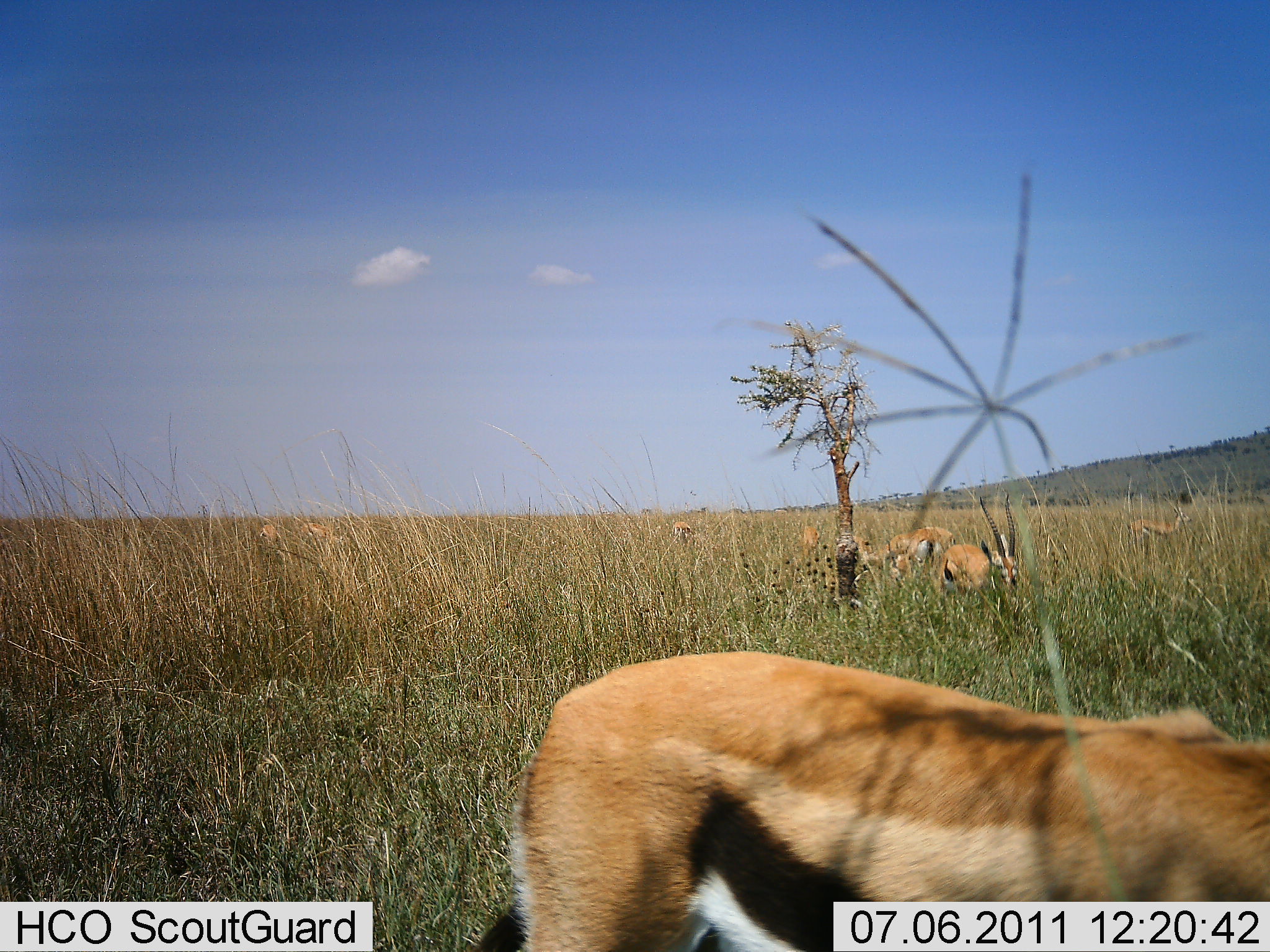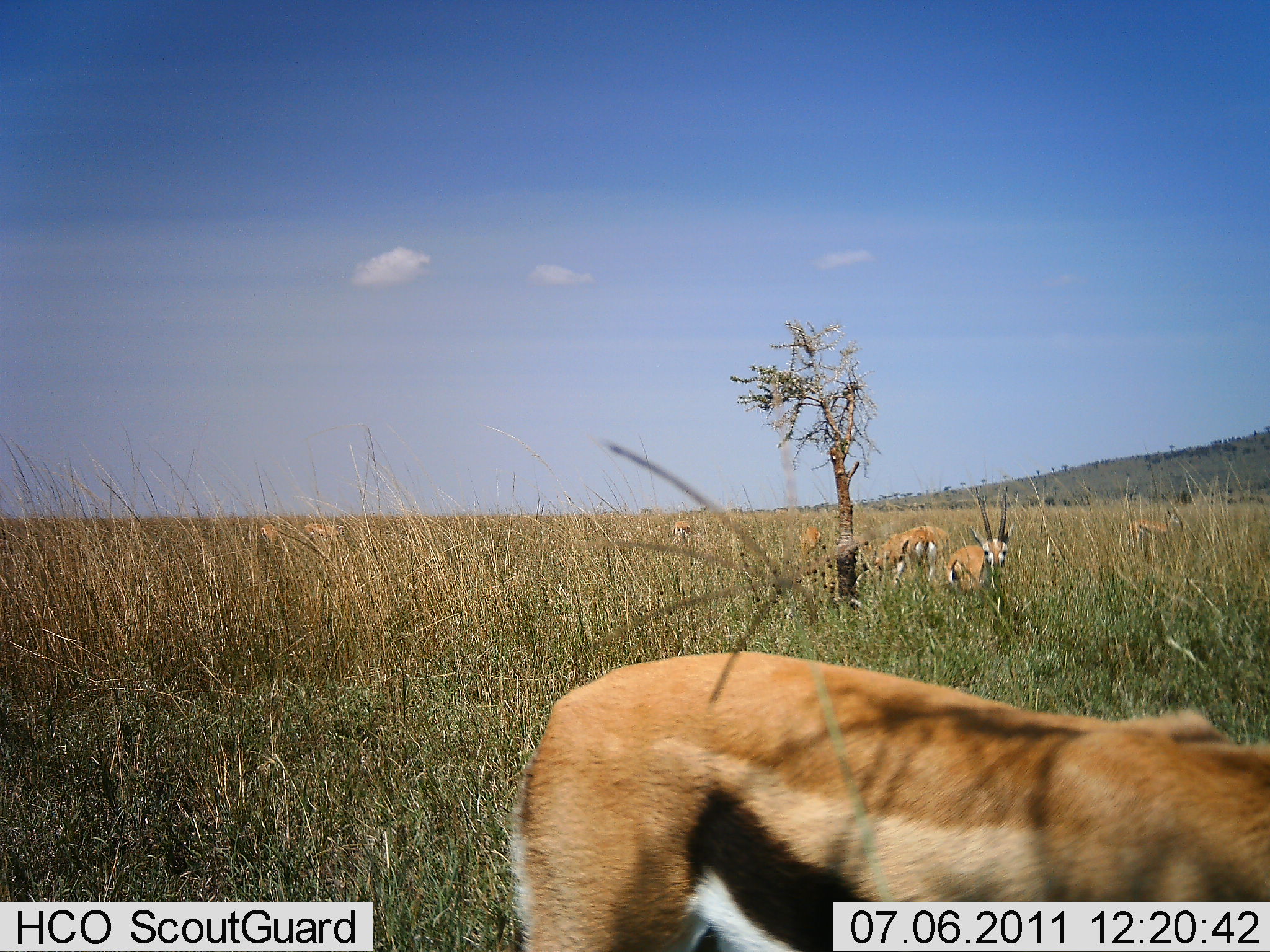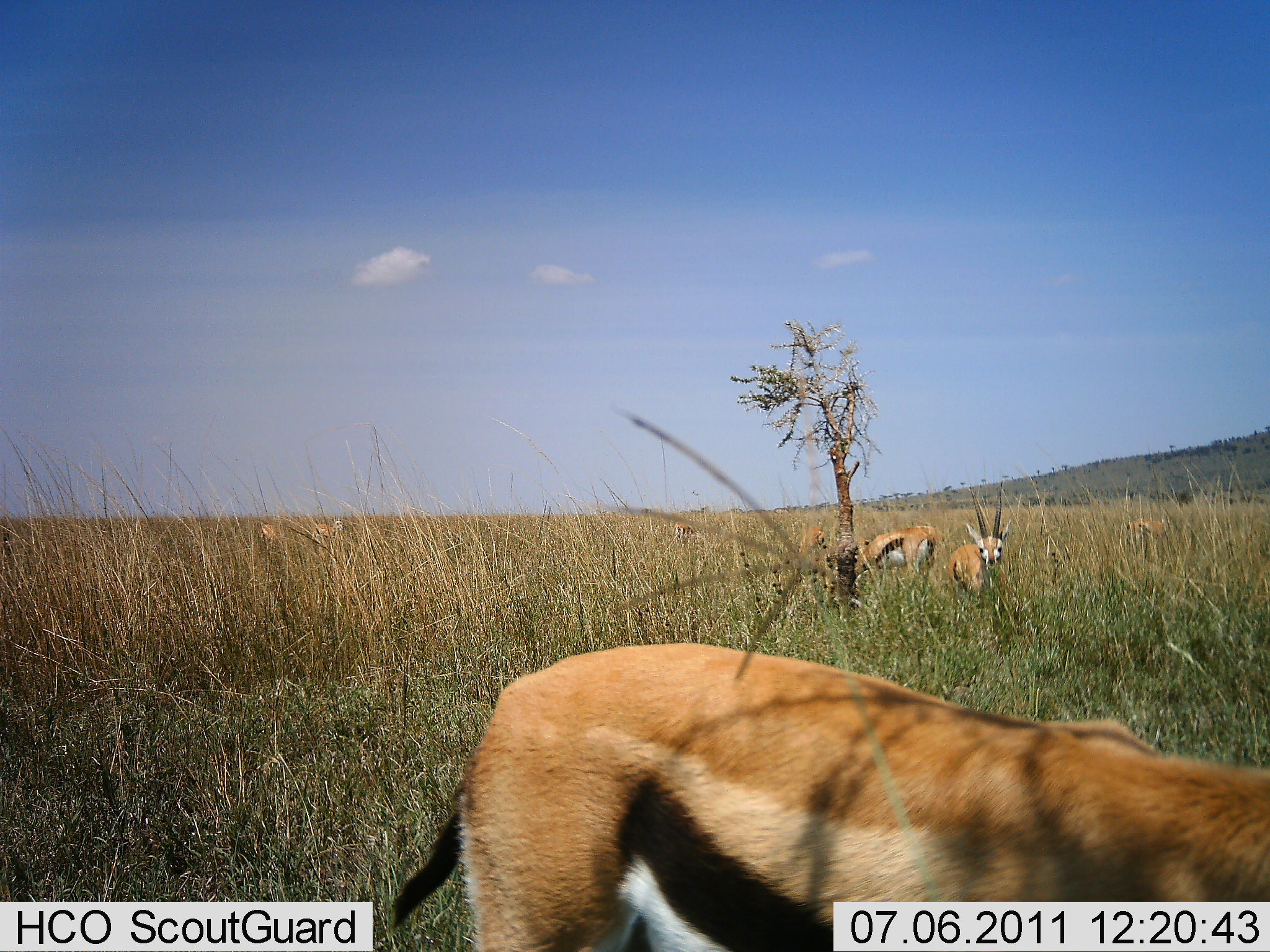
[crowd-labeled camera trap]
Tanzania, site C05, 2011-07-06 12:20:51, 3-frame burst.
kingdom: Animalia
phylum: Chordata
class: Mammalia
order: Artiodactyla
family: Bovidae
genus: Eudorcas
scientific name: Eudorcas thomsonii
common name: thomson's gazelle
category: gazellethomsons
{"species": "gazellethomsons (thomson's gazelle) (Eudorcas thomsonii)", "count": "6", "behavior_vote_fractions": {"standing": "67%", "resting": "13%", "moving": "27%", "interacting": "0%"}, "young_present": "0%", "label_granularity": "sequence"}